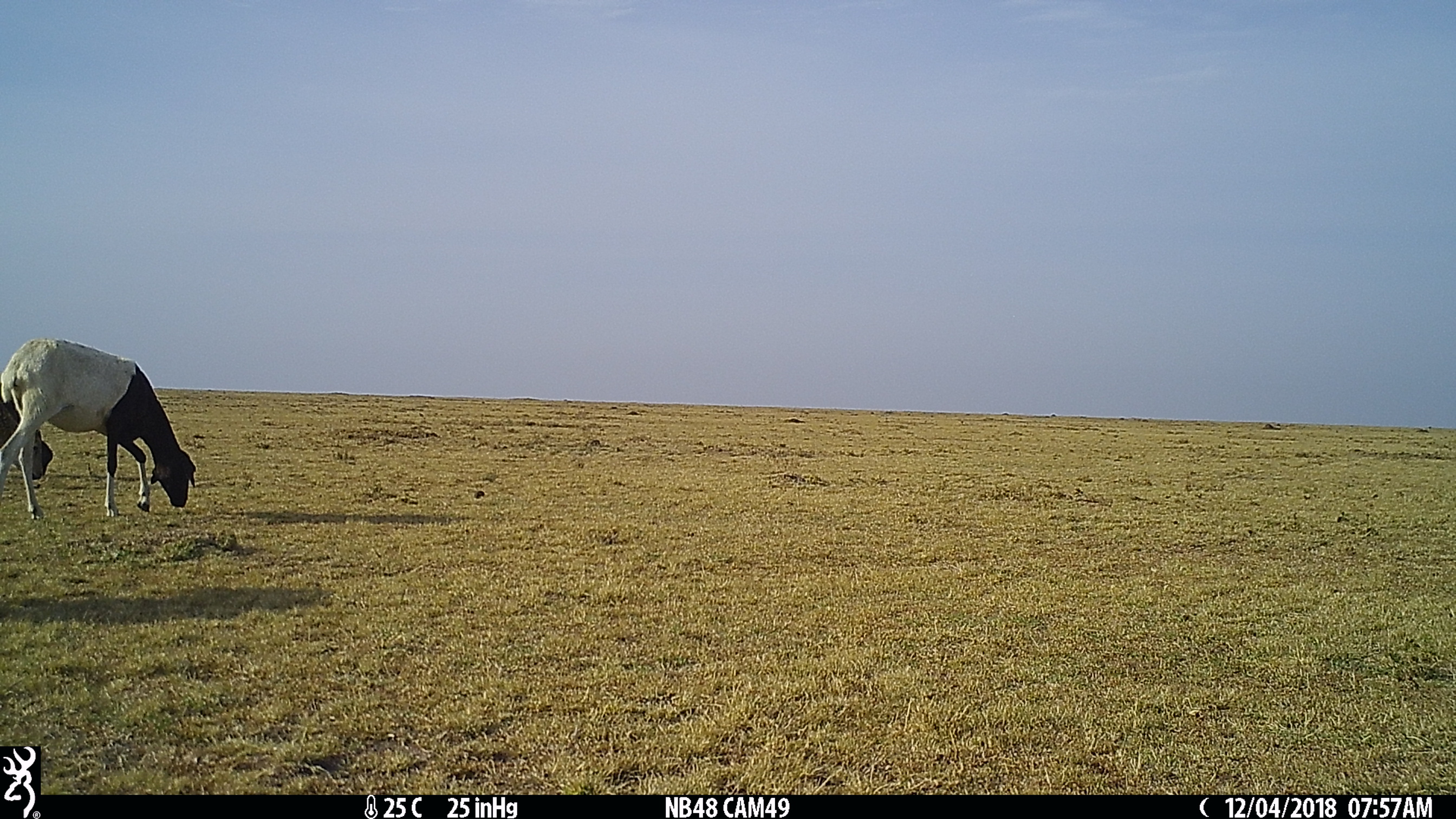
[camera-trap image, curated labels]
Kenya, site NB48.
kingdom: Animalia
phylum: Chordata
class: Mammalia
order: Artiodactyla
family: Bovidae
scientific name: Bovidae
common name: sheep or goat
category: shoat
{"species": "shoat (sheep or goat) (Bovidae)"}